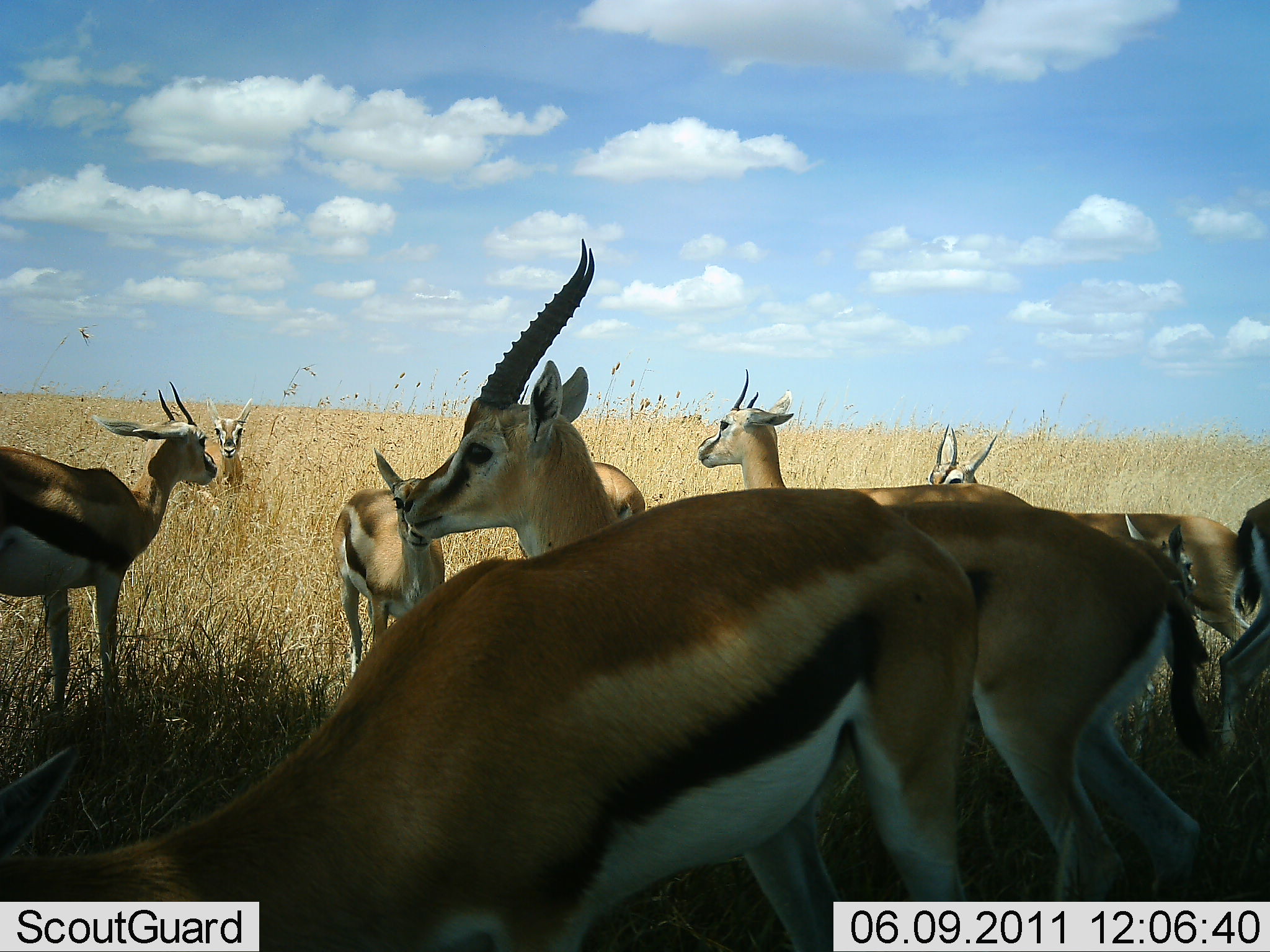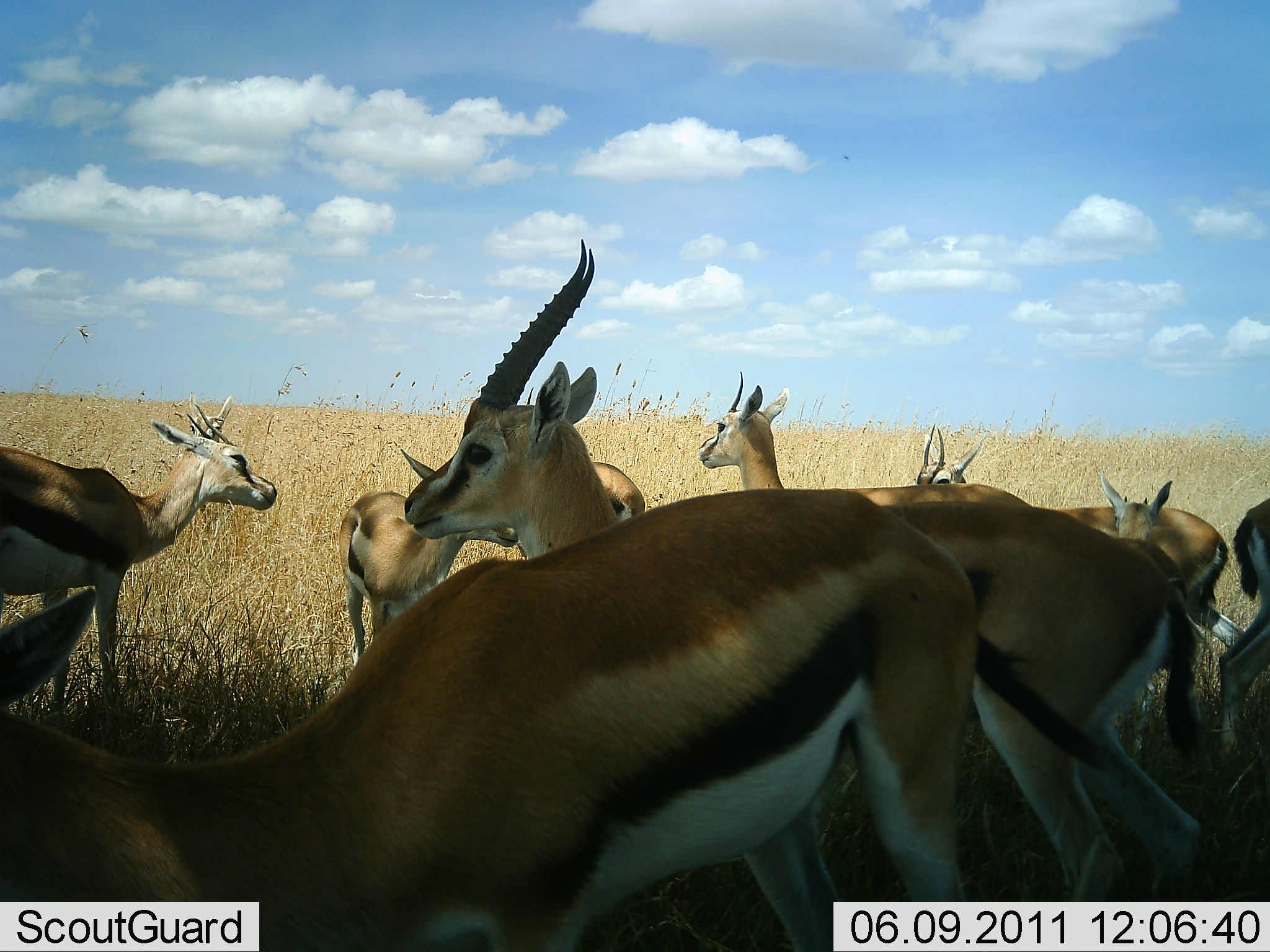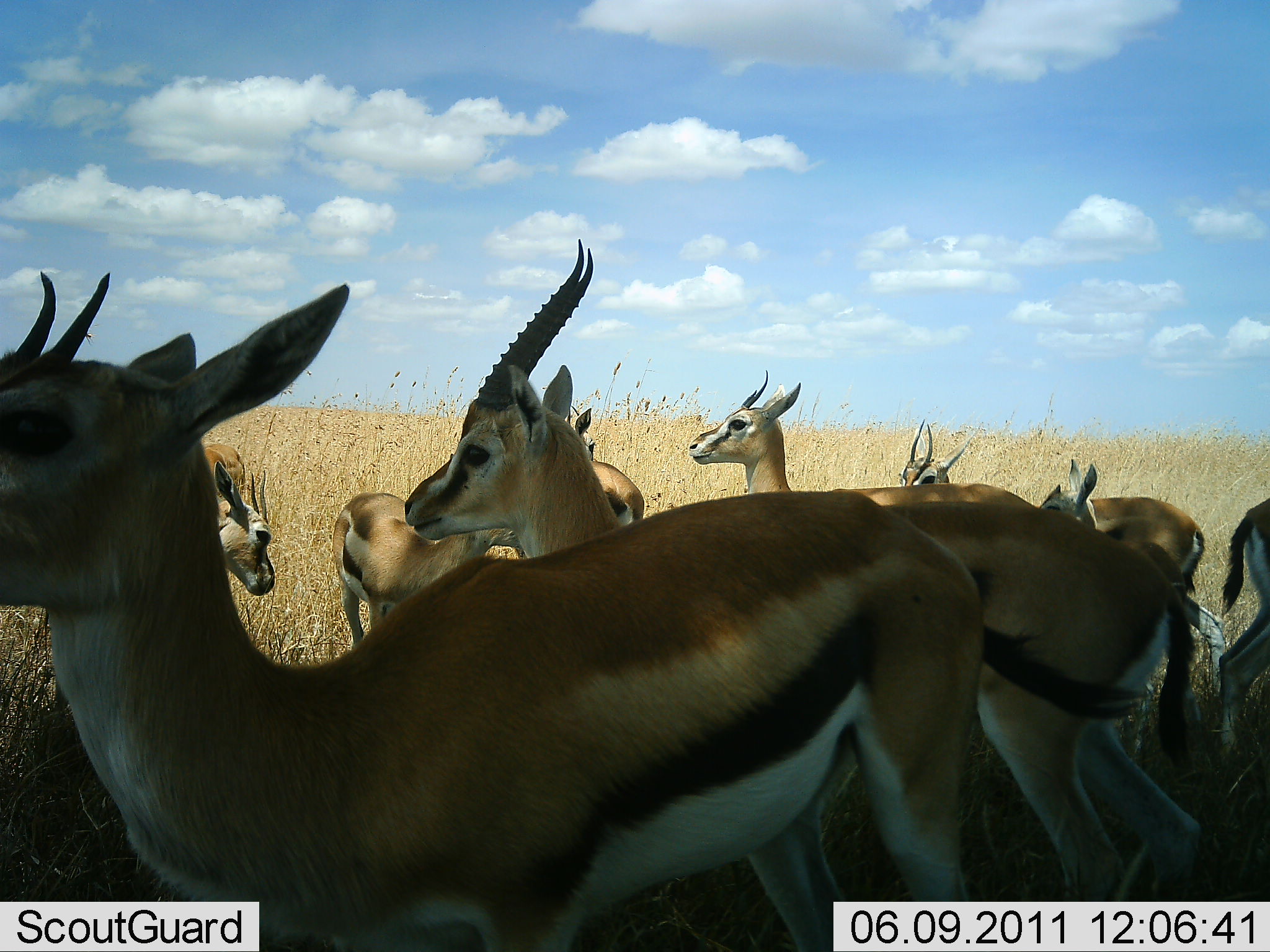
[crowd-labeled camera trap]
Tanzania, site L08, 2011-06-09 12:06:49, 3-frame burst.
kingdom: Animalia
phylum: Chordata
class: Mammalia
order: Artiodactyla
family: Bovidae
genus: Eudorcas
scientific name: Eudorcas thomsonii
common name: thomson's gazelle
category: gazellethomsons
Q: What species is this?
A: Gazellethomsons (thomson's gazelle) (Eudorcas thomsonii).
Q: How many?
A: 10.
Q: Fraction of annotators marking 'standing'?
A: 100%.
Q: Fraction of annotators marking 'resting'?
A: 0%.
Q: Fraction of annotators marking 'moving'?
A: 7%.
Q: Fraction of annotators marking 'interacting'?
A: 14%.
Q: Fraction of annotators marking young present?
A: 21%.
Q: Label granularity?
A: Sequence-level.